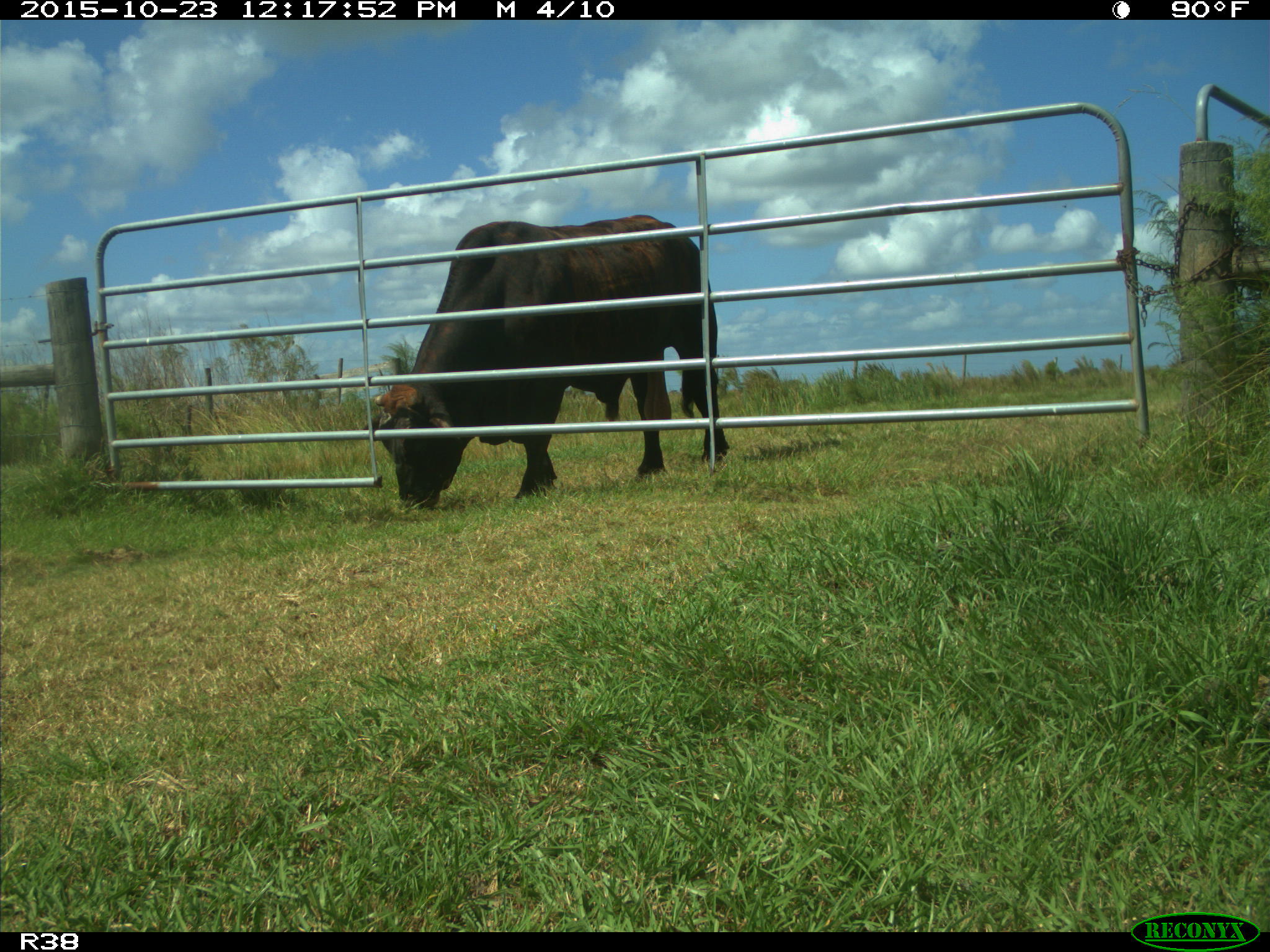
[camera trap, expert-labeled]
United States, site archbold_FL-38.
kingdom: Animalia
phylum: Chordata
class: Mammalia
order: Artiodactyla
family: Bovidae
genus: Bos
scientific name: Bos taurus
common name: domestic cow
Bos taurus (domestic cow).